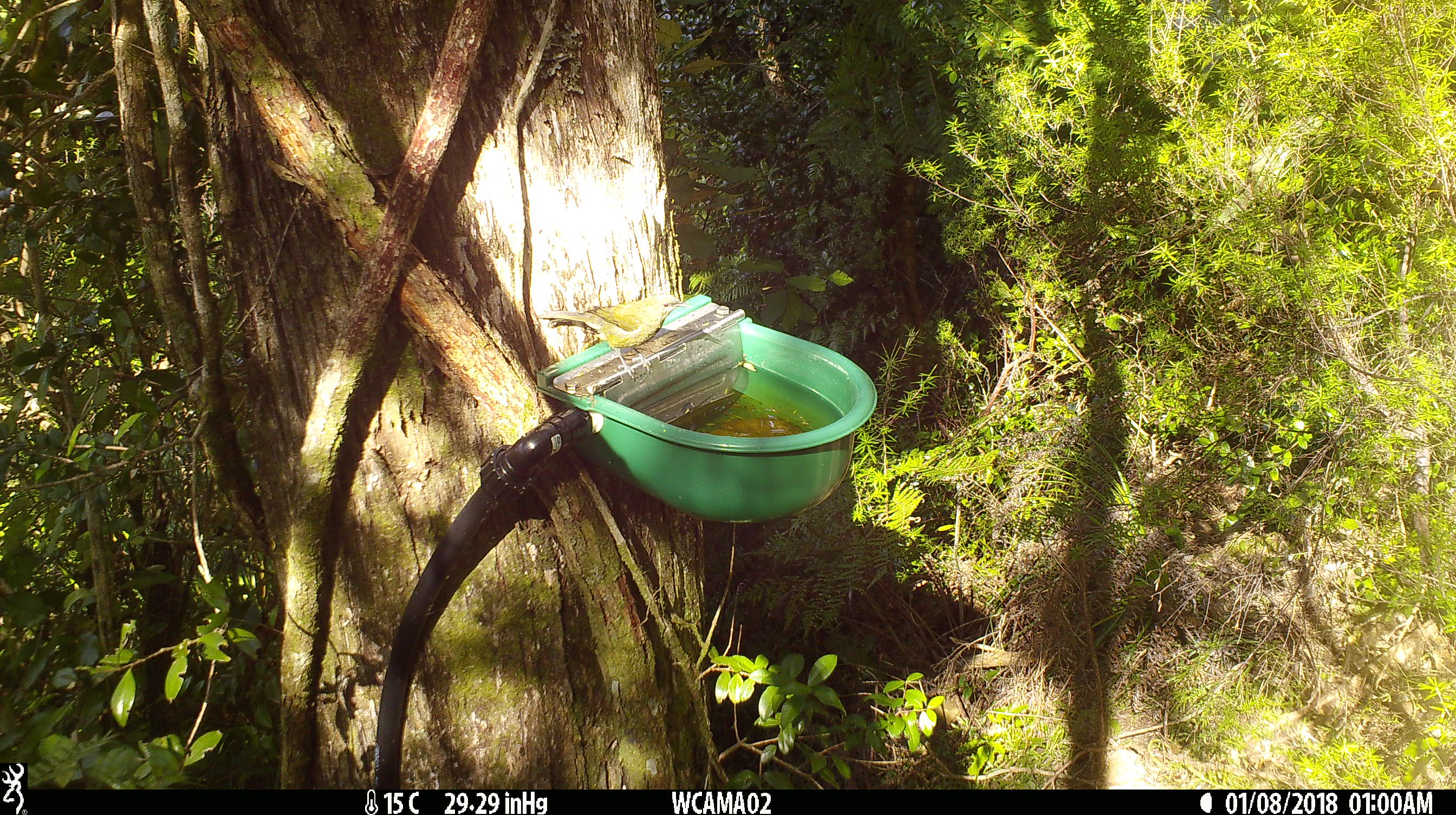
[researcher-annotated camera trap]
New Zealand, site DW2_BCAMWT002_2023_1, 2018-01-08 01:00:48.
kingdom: Animalia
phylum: Chordata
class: Aves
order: Passeriformes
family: Meliphagidae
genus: Anthornis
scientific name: Anthornis melanura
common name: new zealand bellbird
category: bellbird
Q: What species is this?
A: Bellbird (new zealand bellbird) (Anthornis melanura).